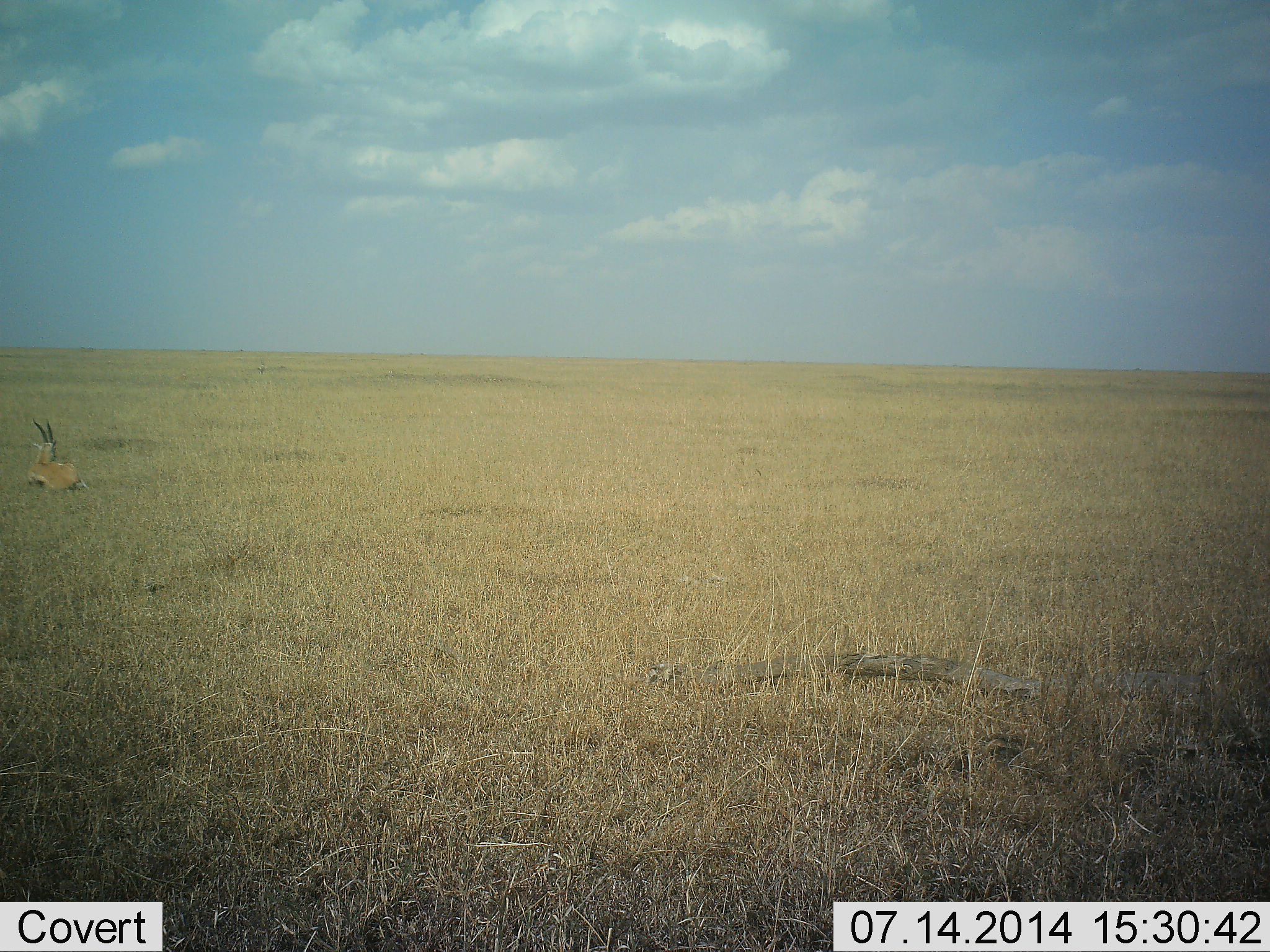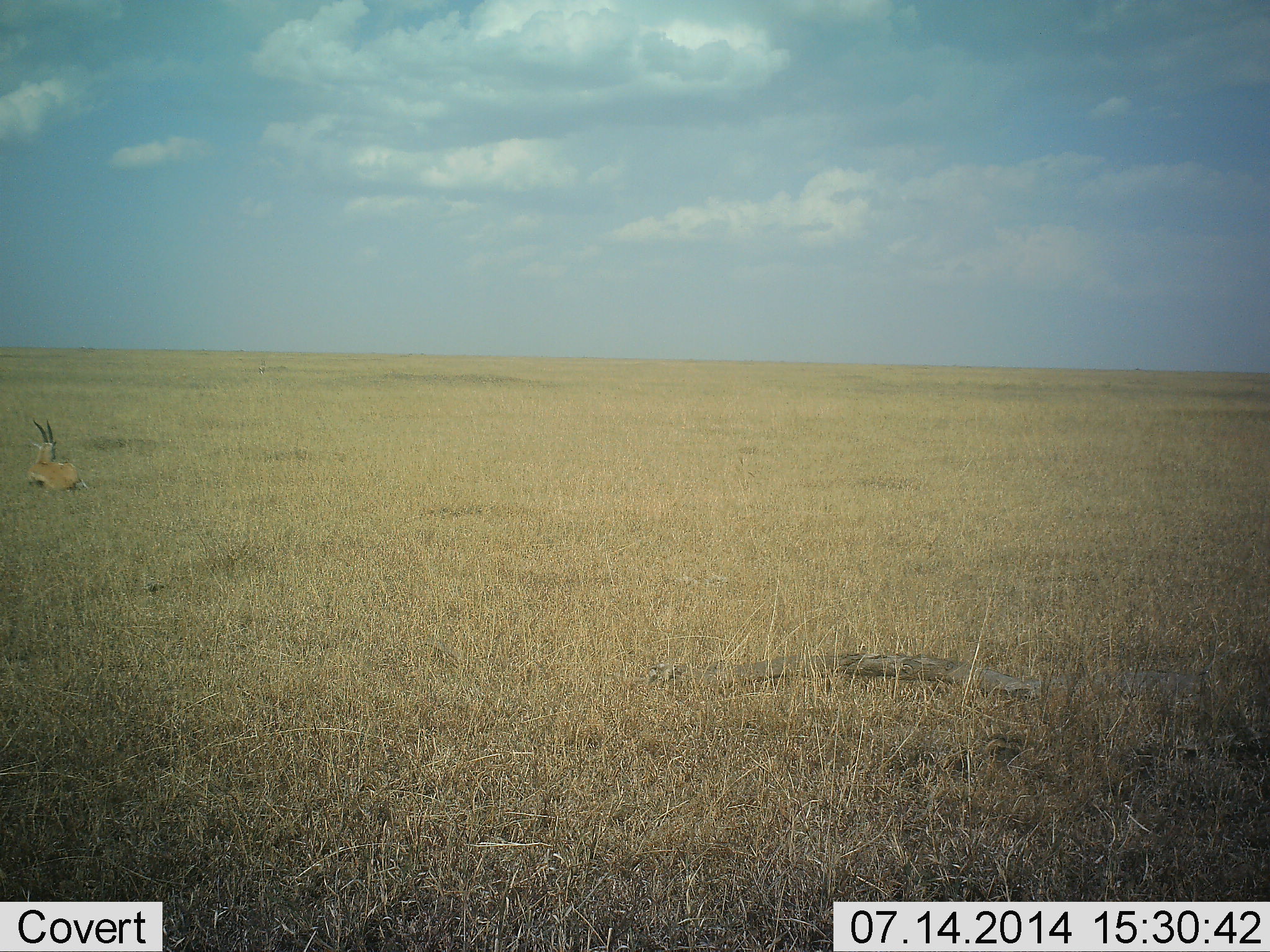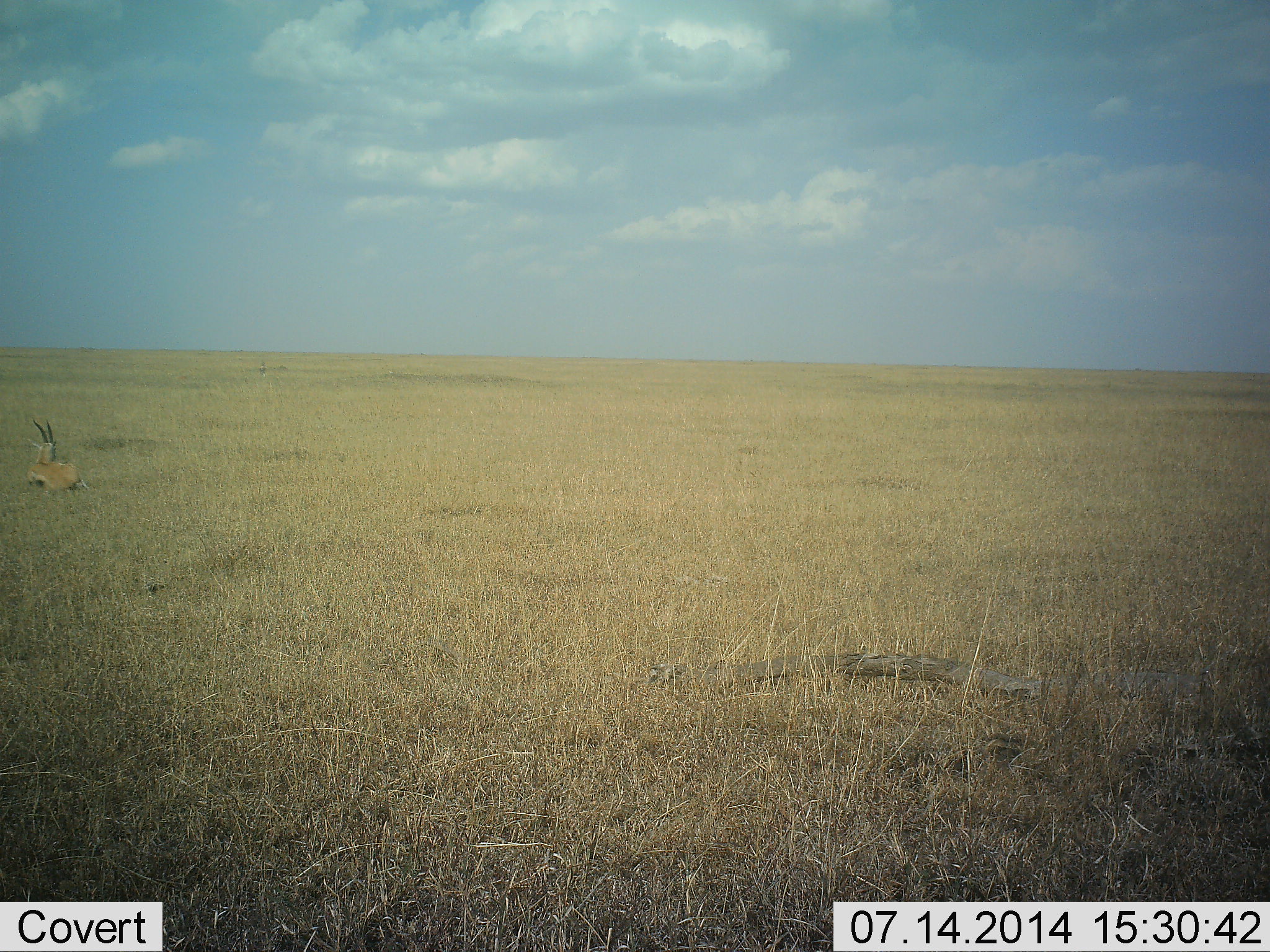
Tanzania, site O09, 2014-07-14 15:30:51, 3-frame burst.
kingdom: Animalia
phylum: Chordata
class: Mammalia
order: Artiodactyla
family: Bovidae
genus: Eudorcas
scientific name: Eudorcas thomsonii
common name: thomson's gazelle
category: gazellethomsons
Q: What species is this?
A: Gazellethomsons (thomson's gazelle) (Eudorcas thomsonii).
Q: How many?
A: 1.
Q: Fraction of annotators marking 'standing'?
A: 10%.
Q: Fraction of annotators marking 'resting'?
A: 90%.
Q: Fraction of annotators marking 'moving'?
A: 0%.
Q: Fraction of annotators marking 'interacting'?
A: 0%.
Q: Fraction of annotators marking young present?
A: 0%.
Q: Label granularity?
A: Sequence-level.